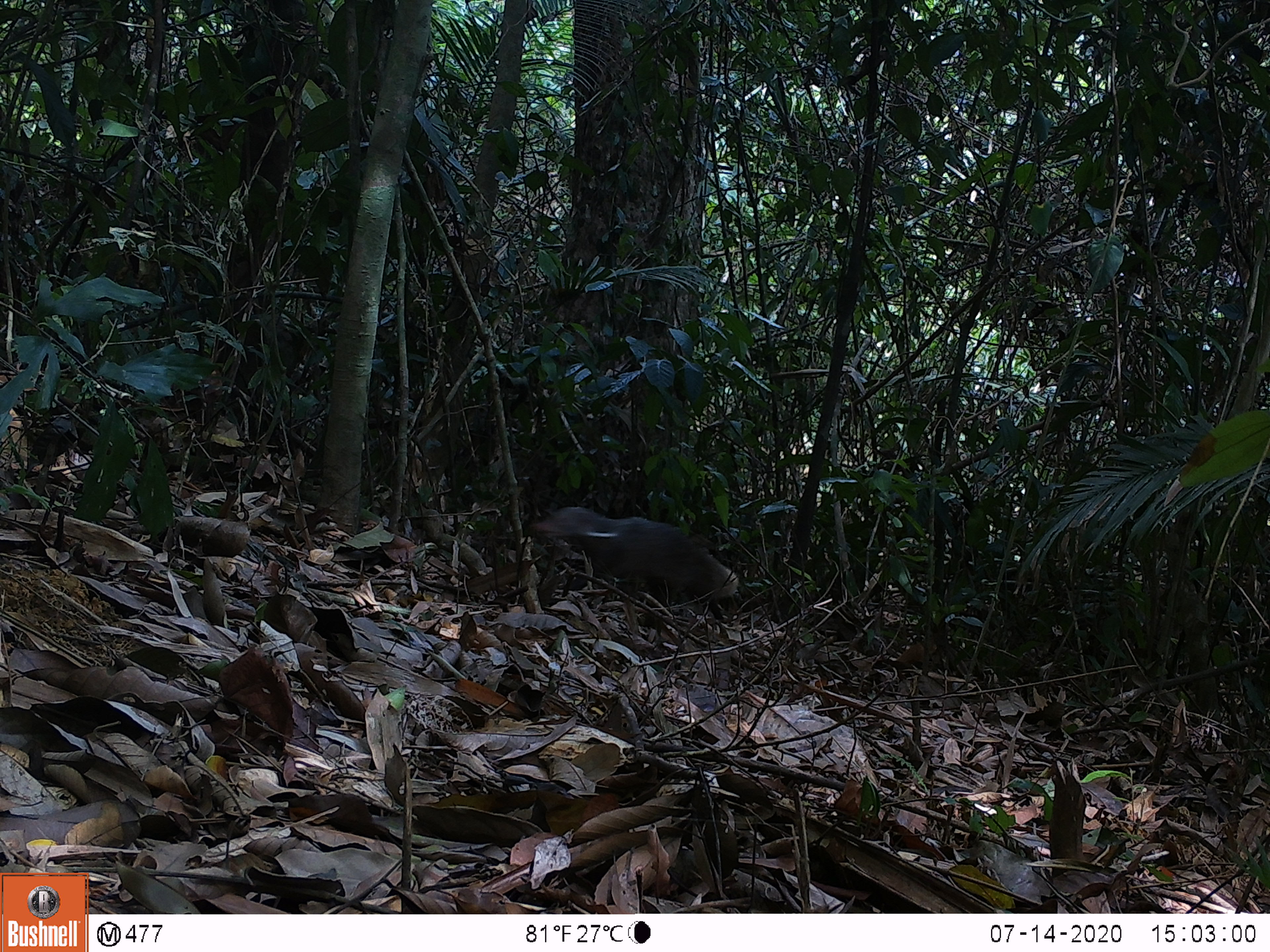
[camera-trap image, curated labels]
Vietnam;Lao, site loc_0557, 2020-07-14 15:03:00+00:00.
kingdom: Animalia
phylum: Chordata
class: Mammalia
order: Carnivora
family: Herpestidae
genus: Urva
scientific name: Urva urva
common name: crab-eating mongoose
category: crab eating mongoose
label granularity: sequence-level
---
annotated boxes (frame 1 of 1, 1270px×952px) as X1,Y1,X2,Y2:
crab eating mongoose: 528,505,739,636